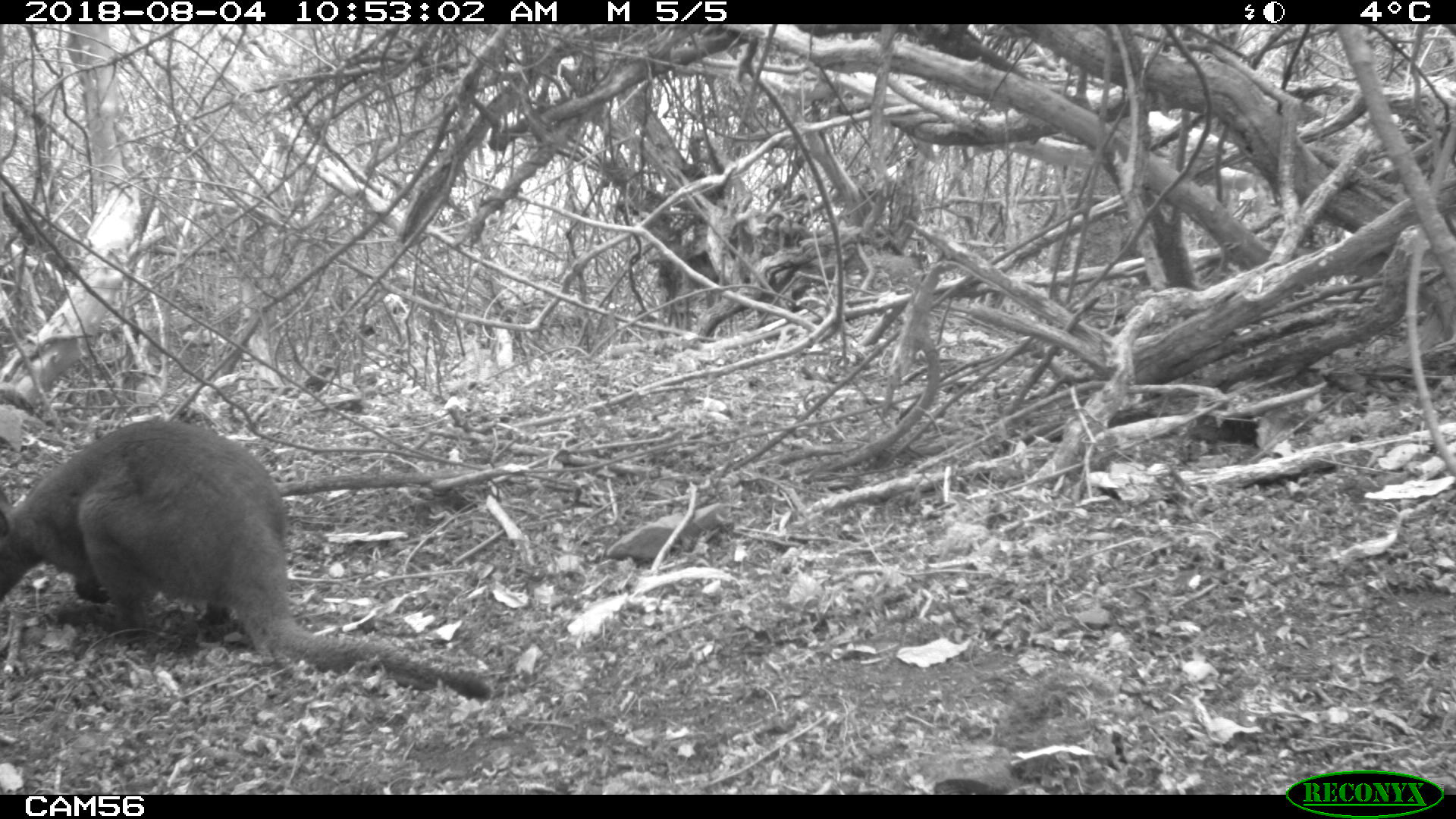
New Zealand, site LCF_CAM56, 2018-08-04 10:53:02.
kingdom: Animalia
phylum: Chordata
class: Mammalia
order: Diprotodontia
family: Macropodidae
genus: Notamacropus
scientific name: Notamacropus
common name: wallaby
Wallaby (Notamacropus).